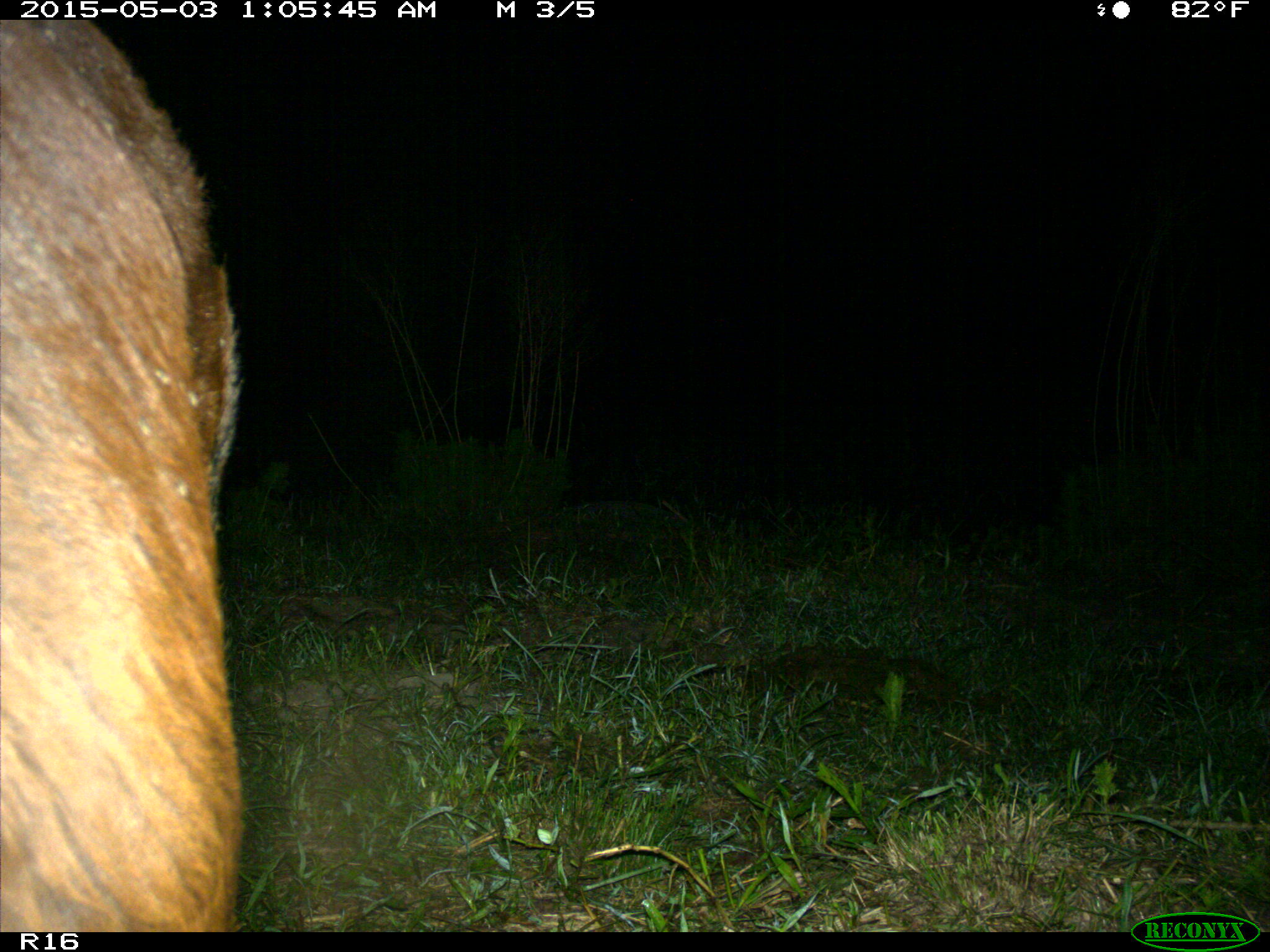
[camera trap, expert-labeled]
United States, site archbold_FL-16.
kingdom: Animalia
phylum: Chordata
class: Mammalia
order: Artiodactyla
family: Bovidae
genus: Bos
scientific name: Bos taurus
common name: domestic cow